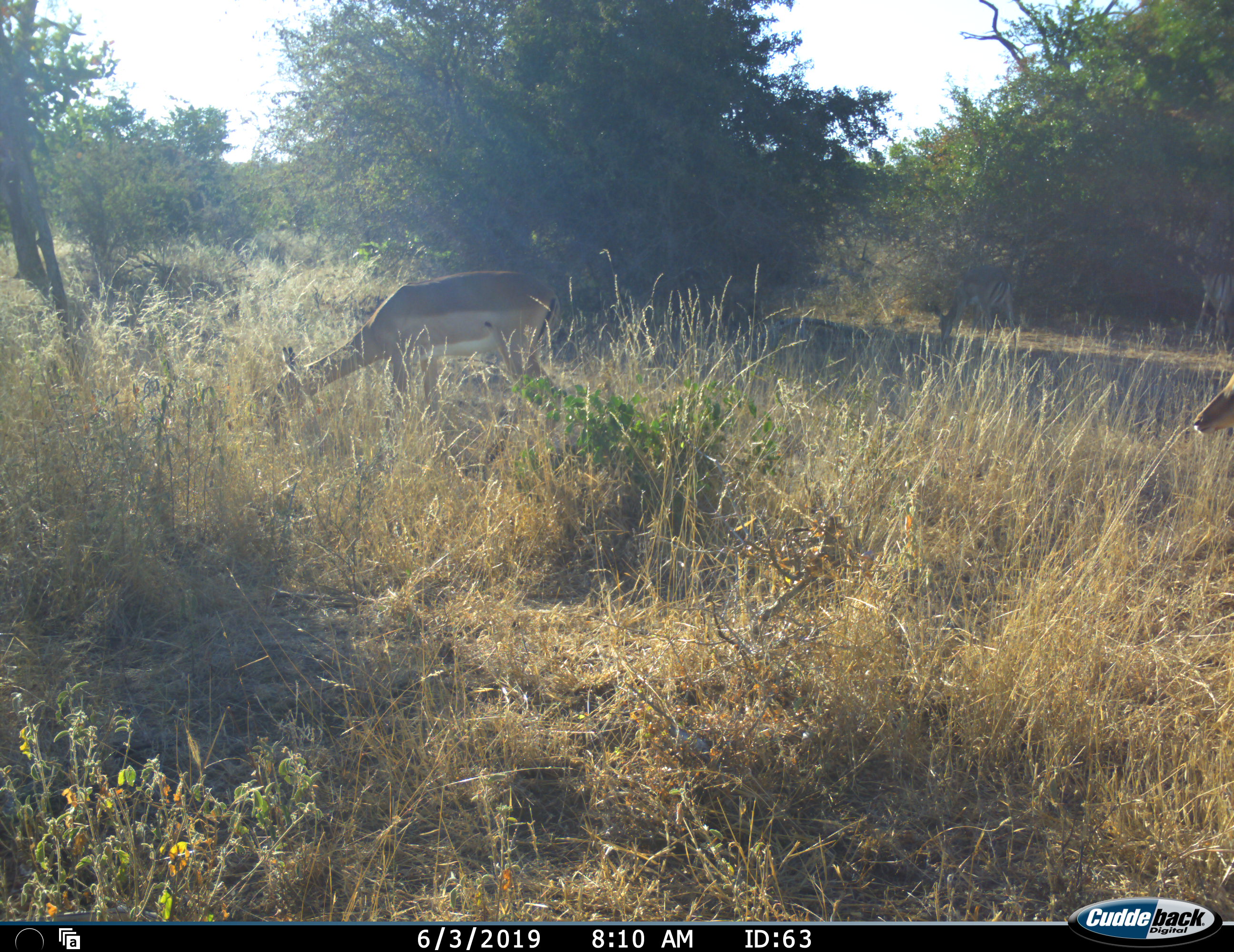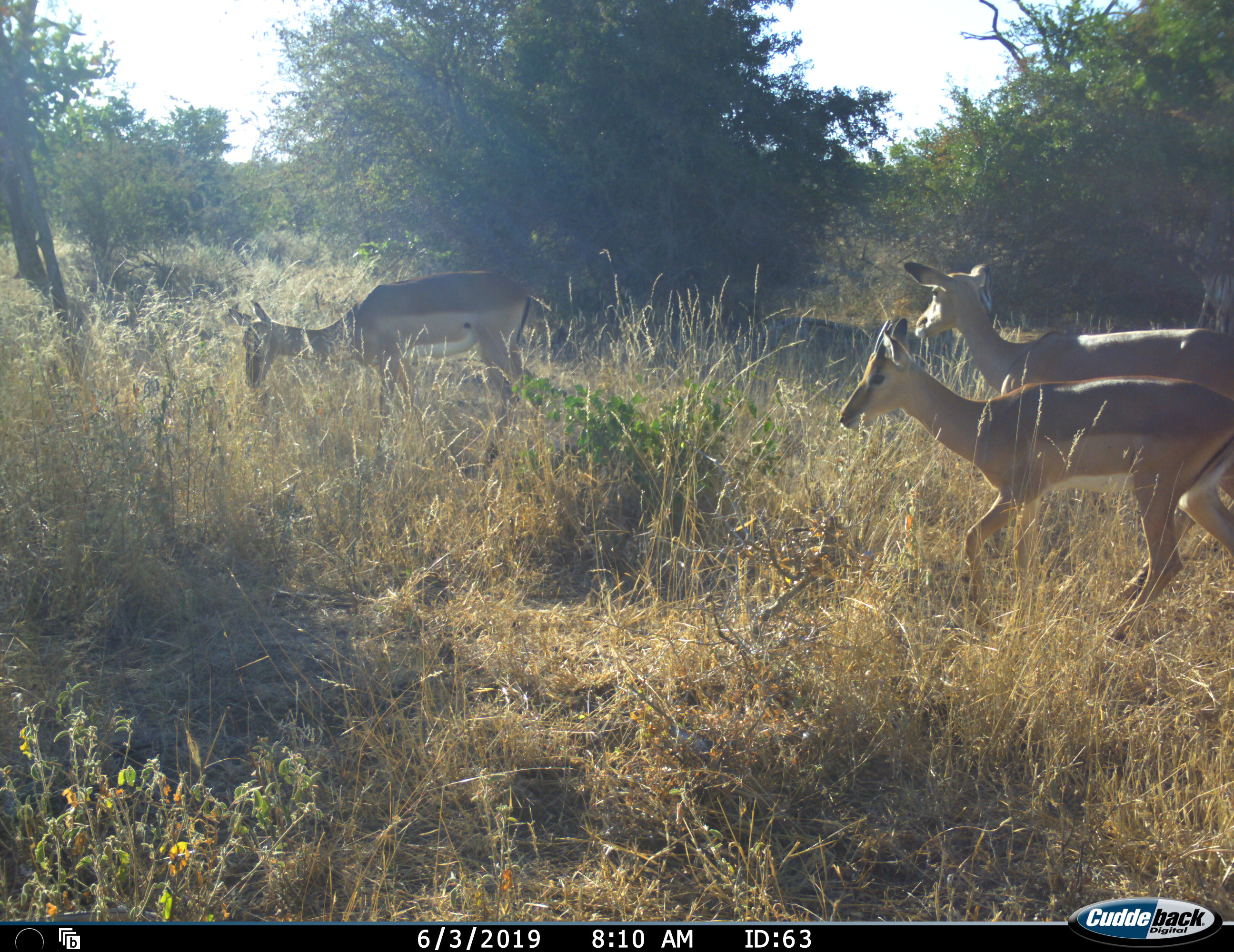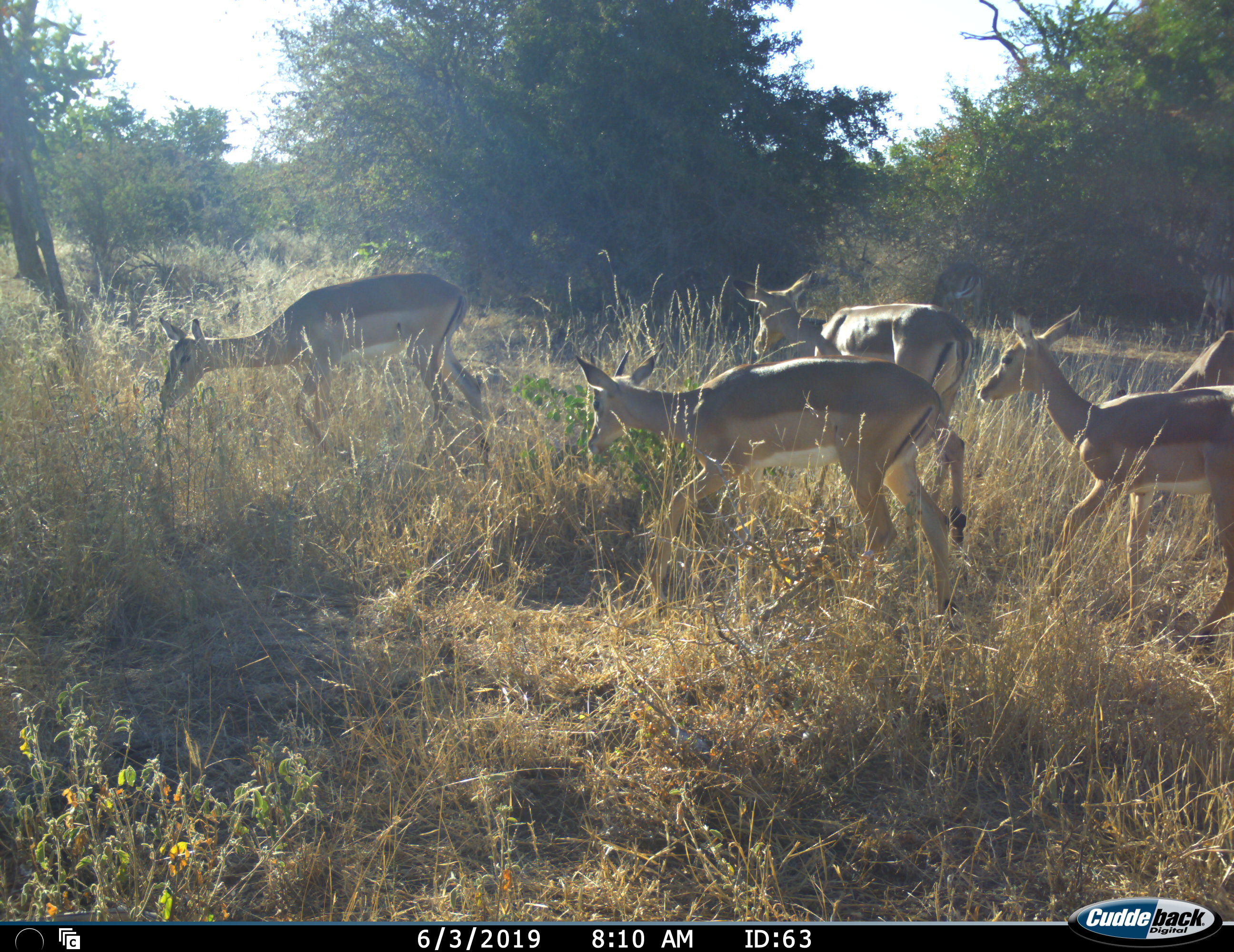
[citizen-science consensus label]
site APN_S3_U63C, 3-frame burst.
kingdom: Animalia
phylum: Chordata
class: Mammalia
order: Artiodactyla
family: Bovidae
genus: Aepyceros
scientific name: Aepyceros melampus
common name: impala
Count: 5.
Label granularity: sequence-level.